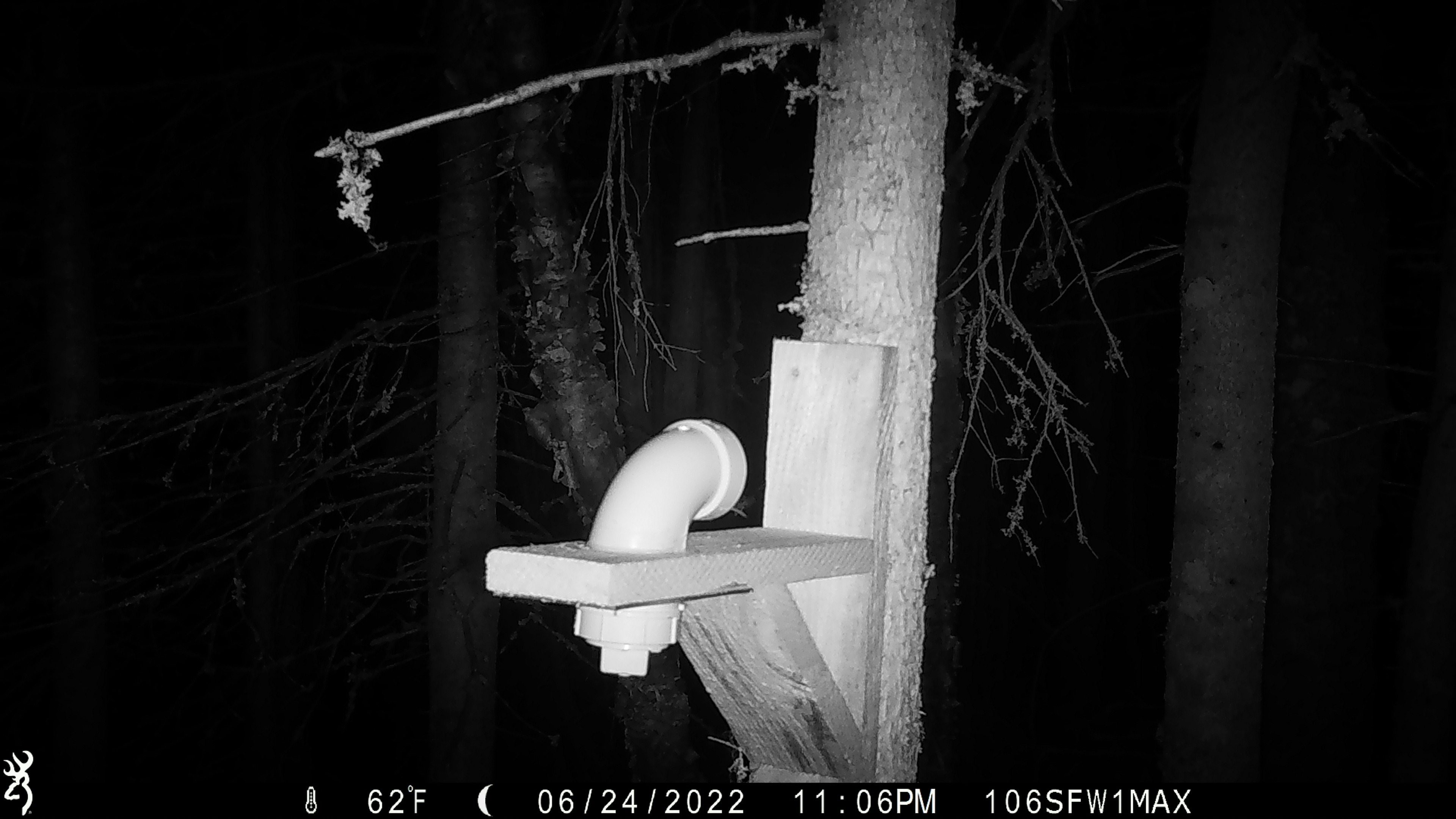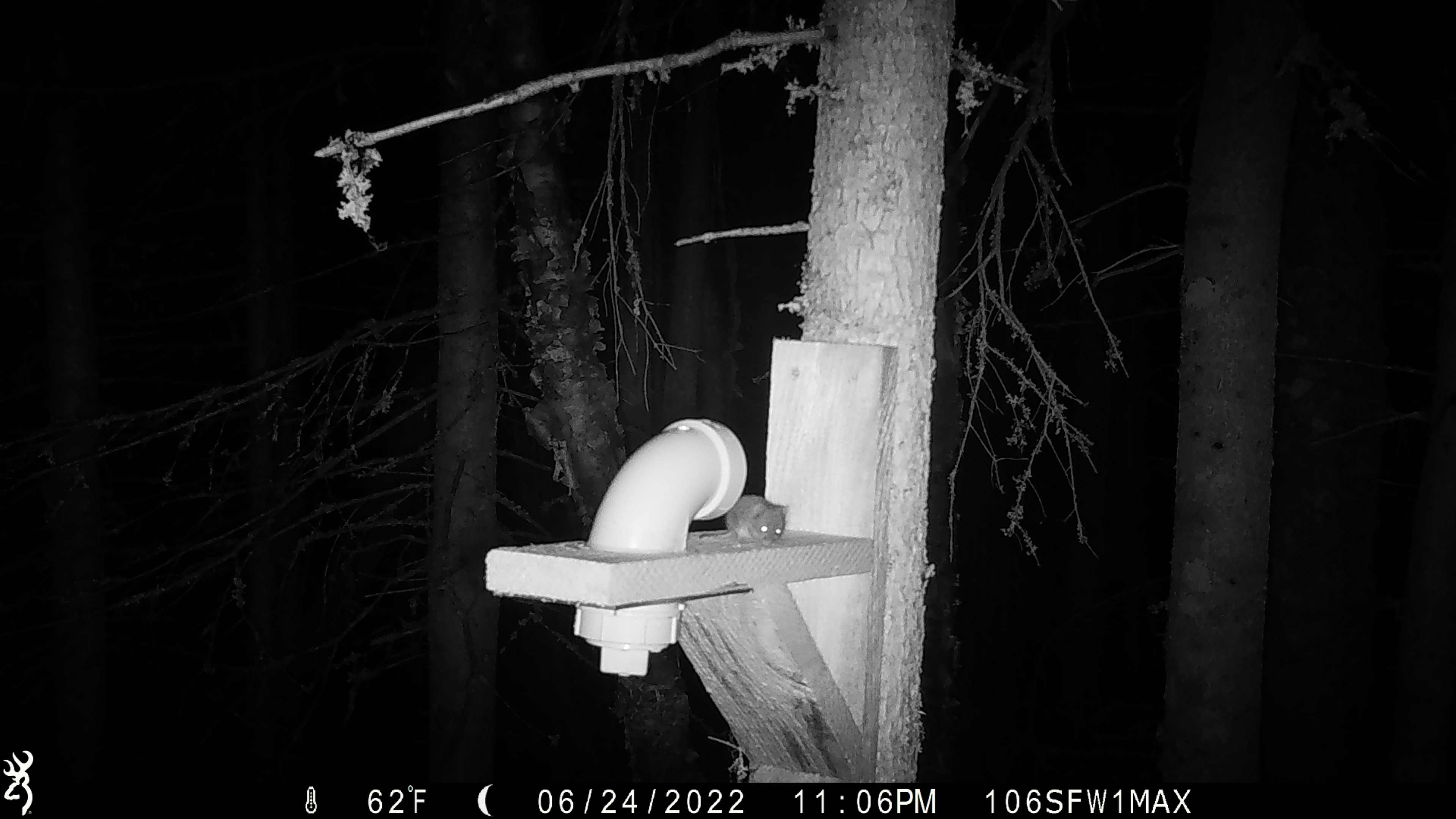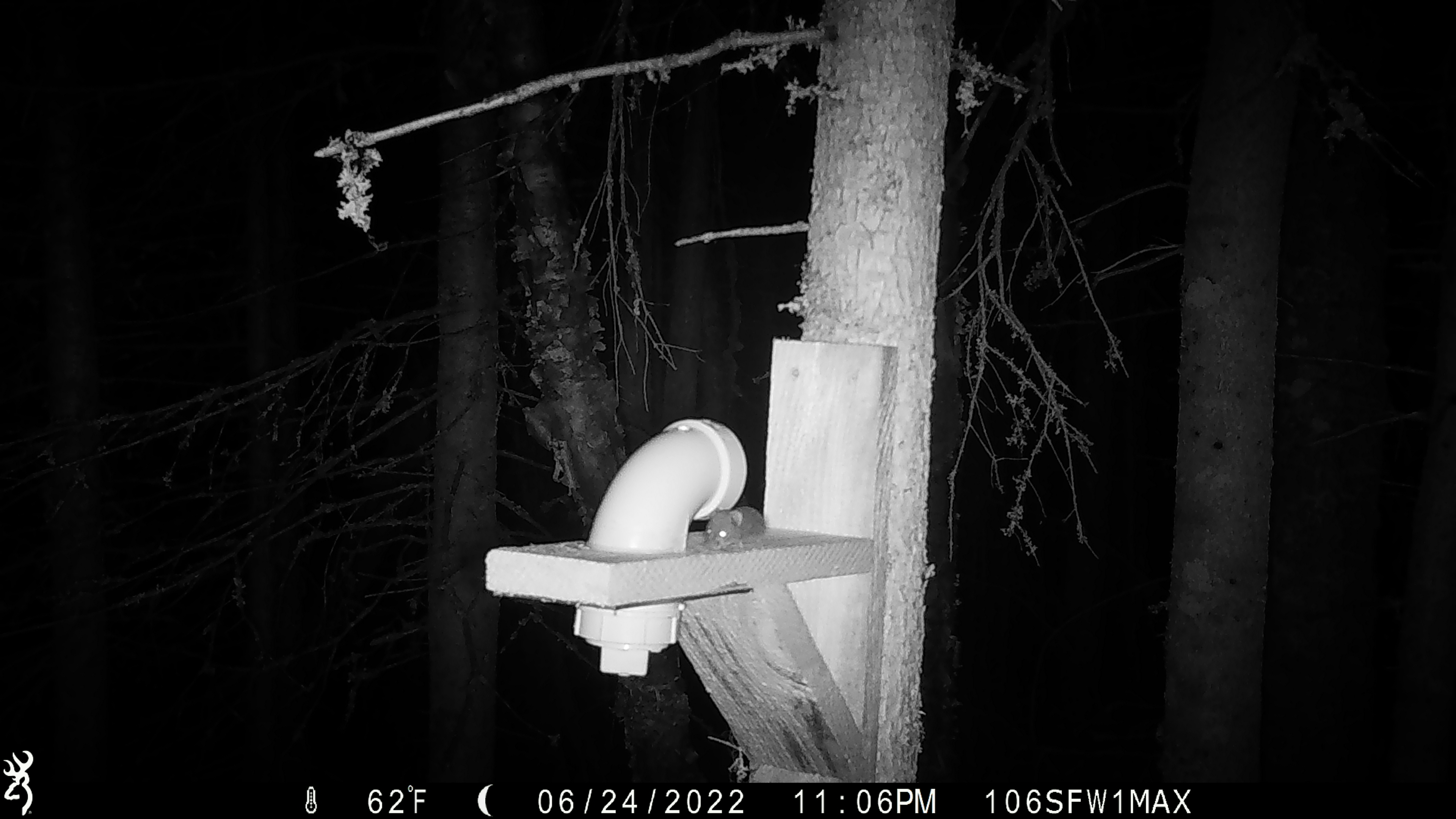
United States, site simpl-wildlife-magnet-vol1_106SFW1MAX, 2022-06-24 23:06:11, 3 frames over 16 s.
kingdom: Animalia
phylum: Chordata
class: Mammalia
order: Rodentia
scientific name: Rodentia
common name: mouse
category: mouse sp.